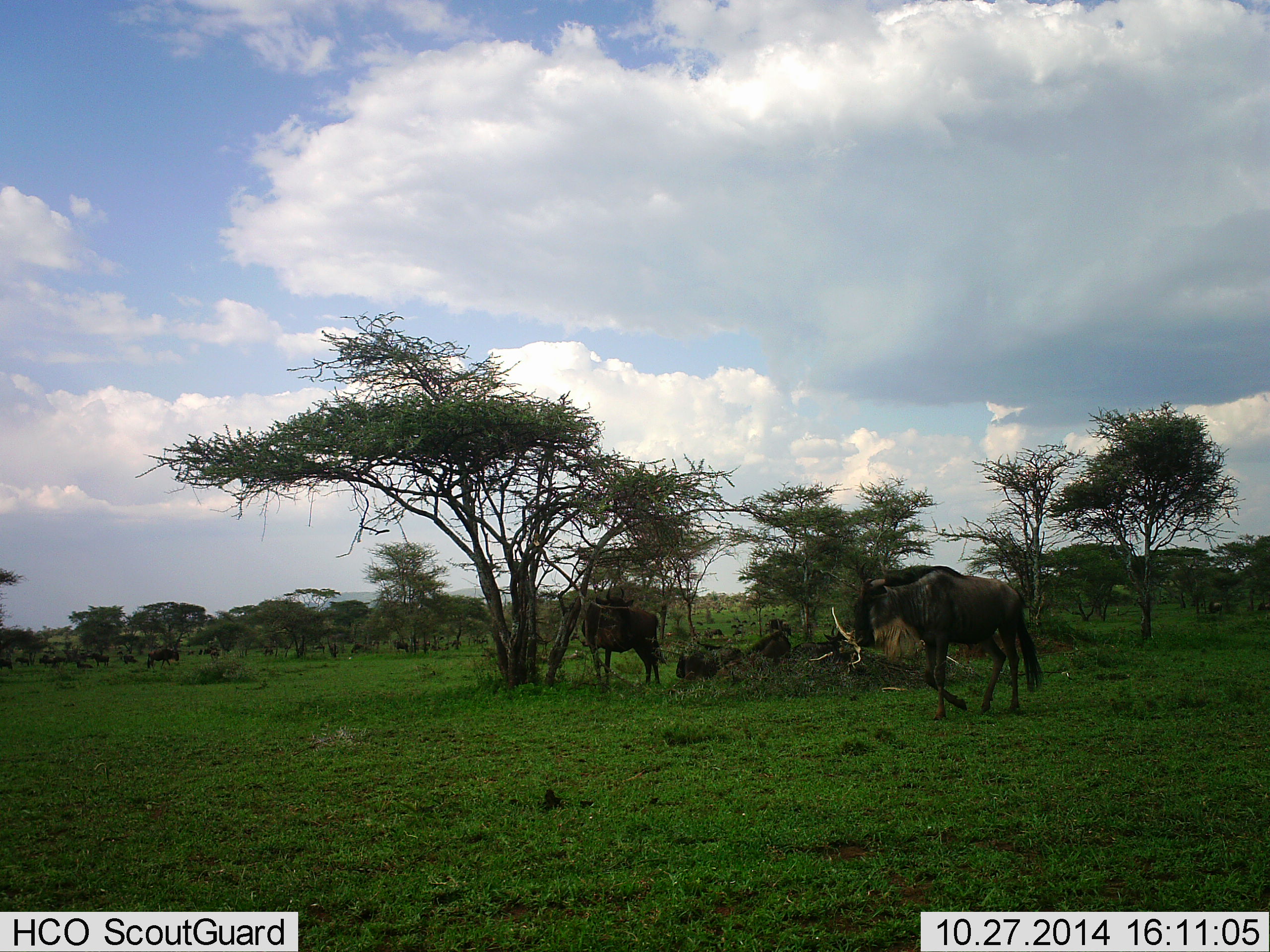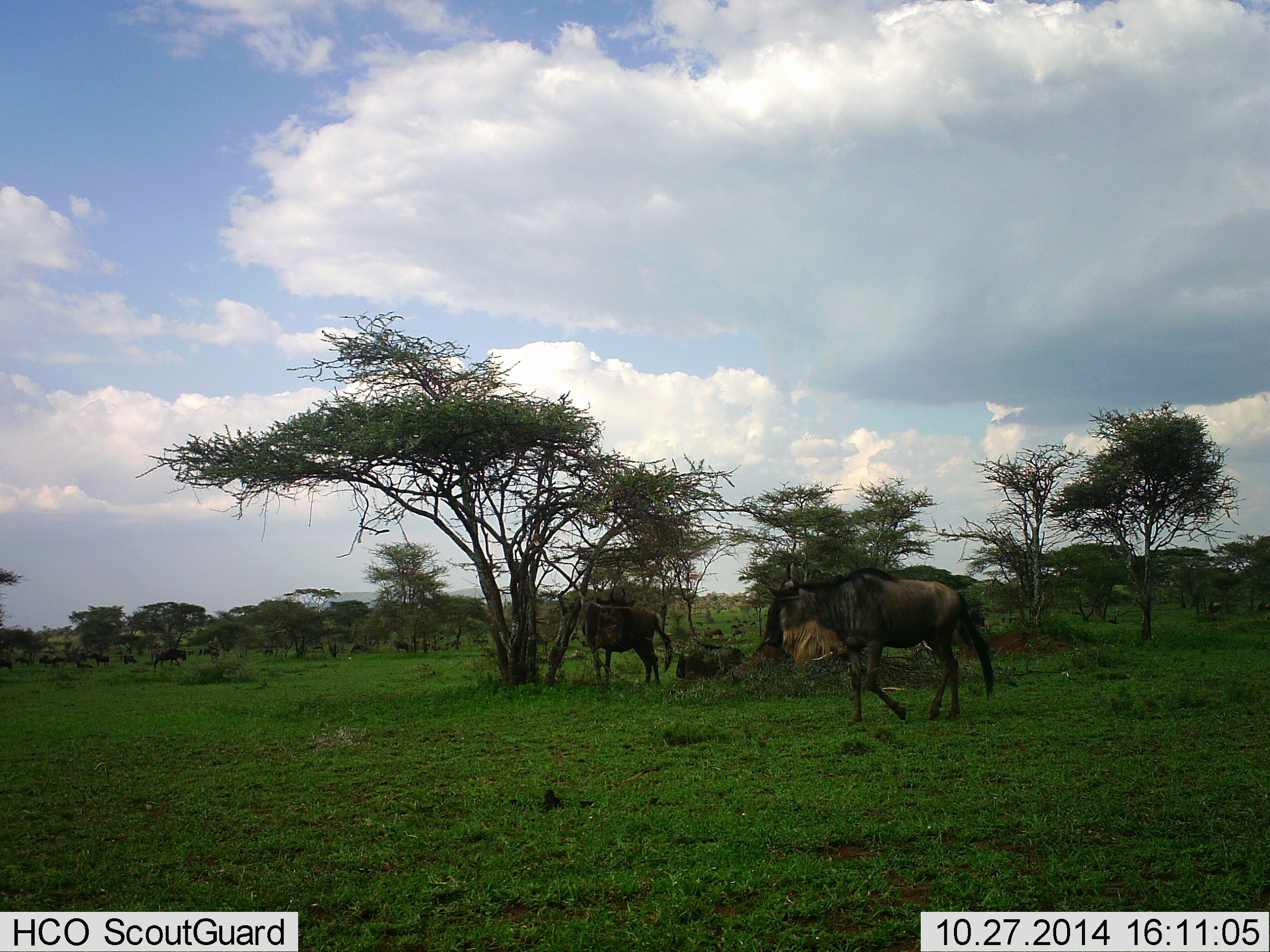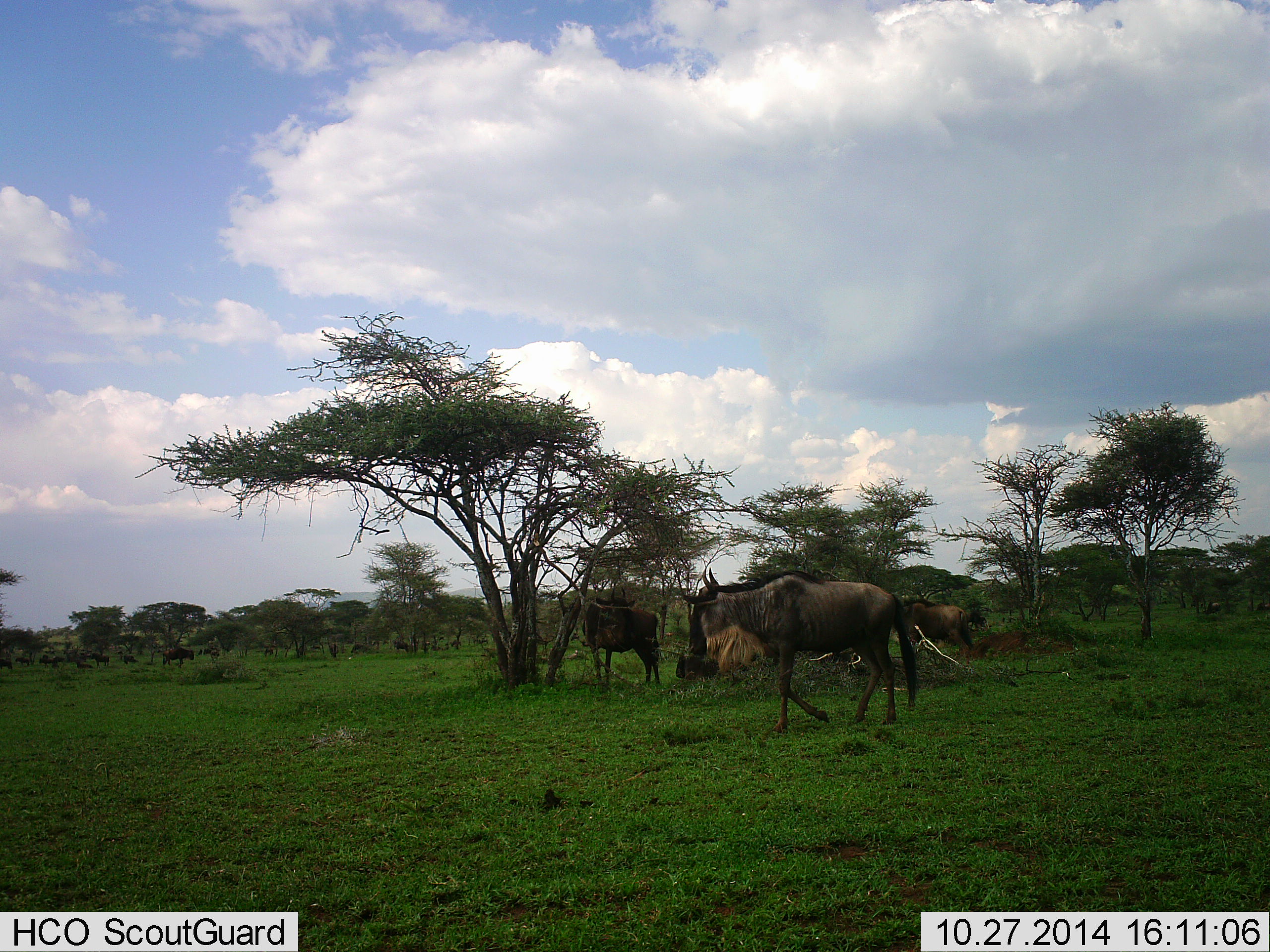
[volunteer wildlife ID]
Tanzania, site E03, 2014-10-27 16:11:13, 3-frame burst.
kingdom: Animalia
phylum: Chordata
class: Mammalia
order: Artiodactyla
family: Bovidae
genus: Connochaetes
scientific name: Connochaetes taurinus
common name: blue wildebeest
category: wildebeest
Wildebeest (blue wildebeest) (Connochaetes taurinus), count 3. Behavior (volunteer vote fractions): standing 70%, resting 20%, moving 100%, interacting 0%. Young present (vote fraction): 0%. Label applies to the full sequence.